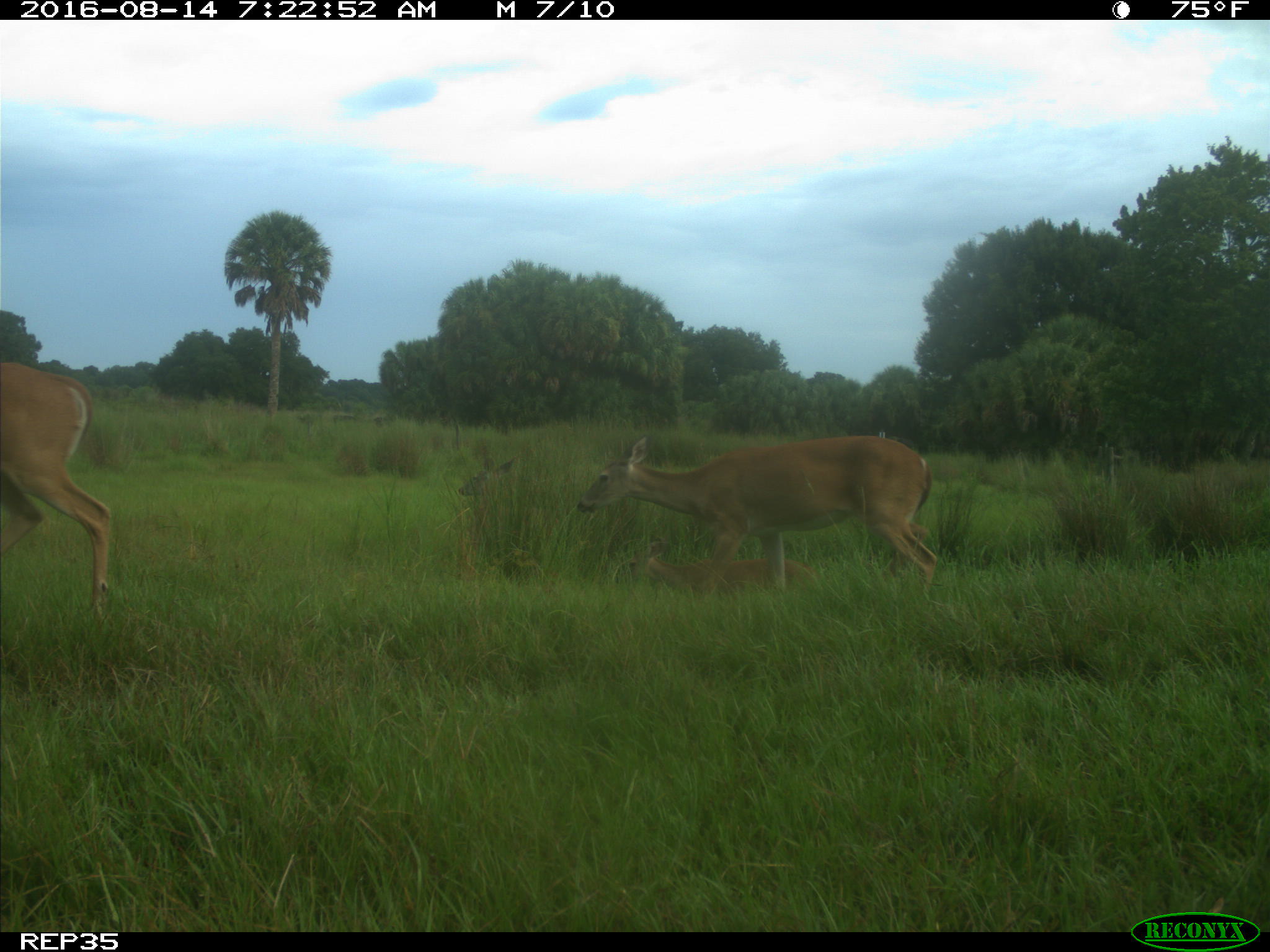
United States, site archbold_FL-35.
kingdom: Animalia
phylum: Chordata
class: Mammalia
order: Artiodactyla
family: Cervidae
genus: Odocoileus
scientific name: Odocoileus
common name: deer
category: unidentified deer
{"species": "unidentified deer (deer) (Odocoileus)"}